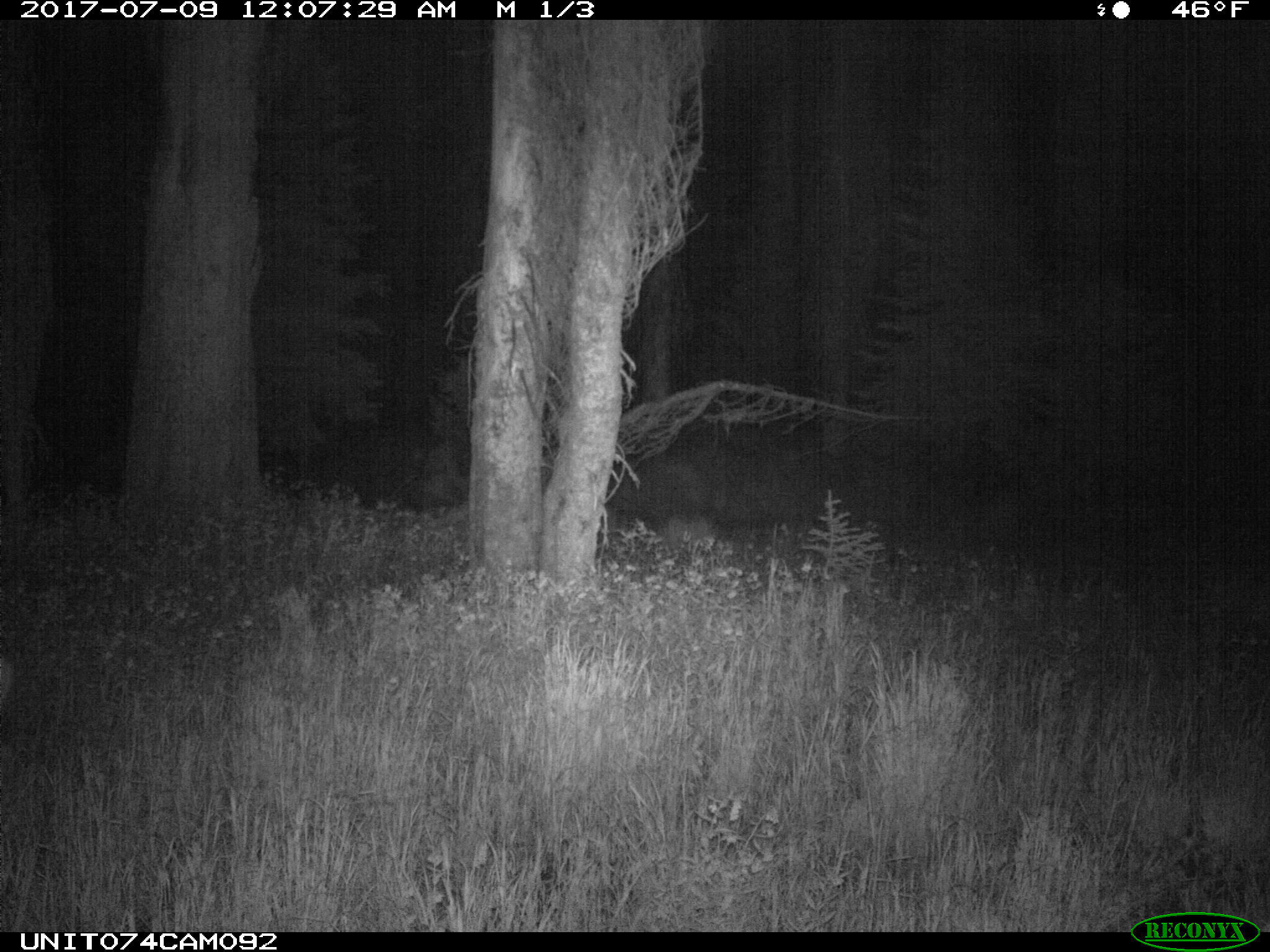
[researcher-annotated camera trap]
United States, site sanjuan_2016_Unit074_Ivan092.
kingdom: Animalia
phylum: Chordata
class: Mammalia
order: Artiodactyla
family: Cervidae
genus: Odocoileus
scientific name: Odocoileus hemionus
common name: mule deer